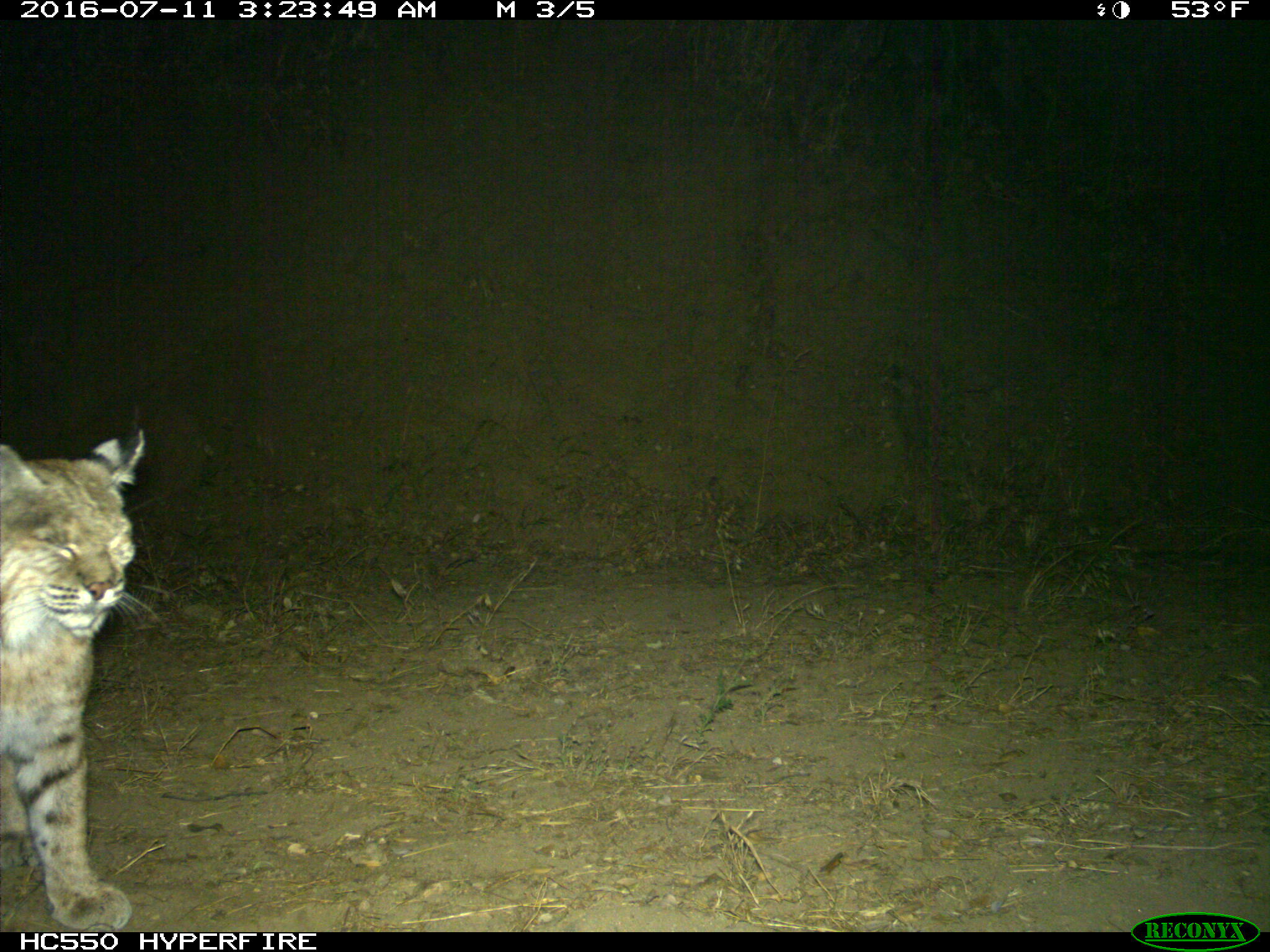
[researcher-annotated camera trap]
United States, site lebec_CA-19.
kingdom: Animalia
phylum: Chordata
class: Mammalia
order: Carnivora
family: Felidae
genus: Lynx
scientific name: Lynx rufus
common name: bobcat